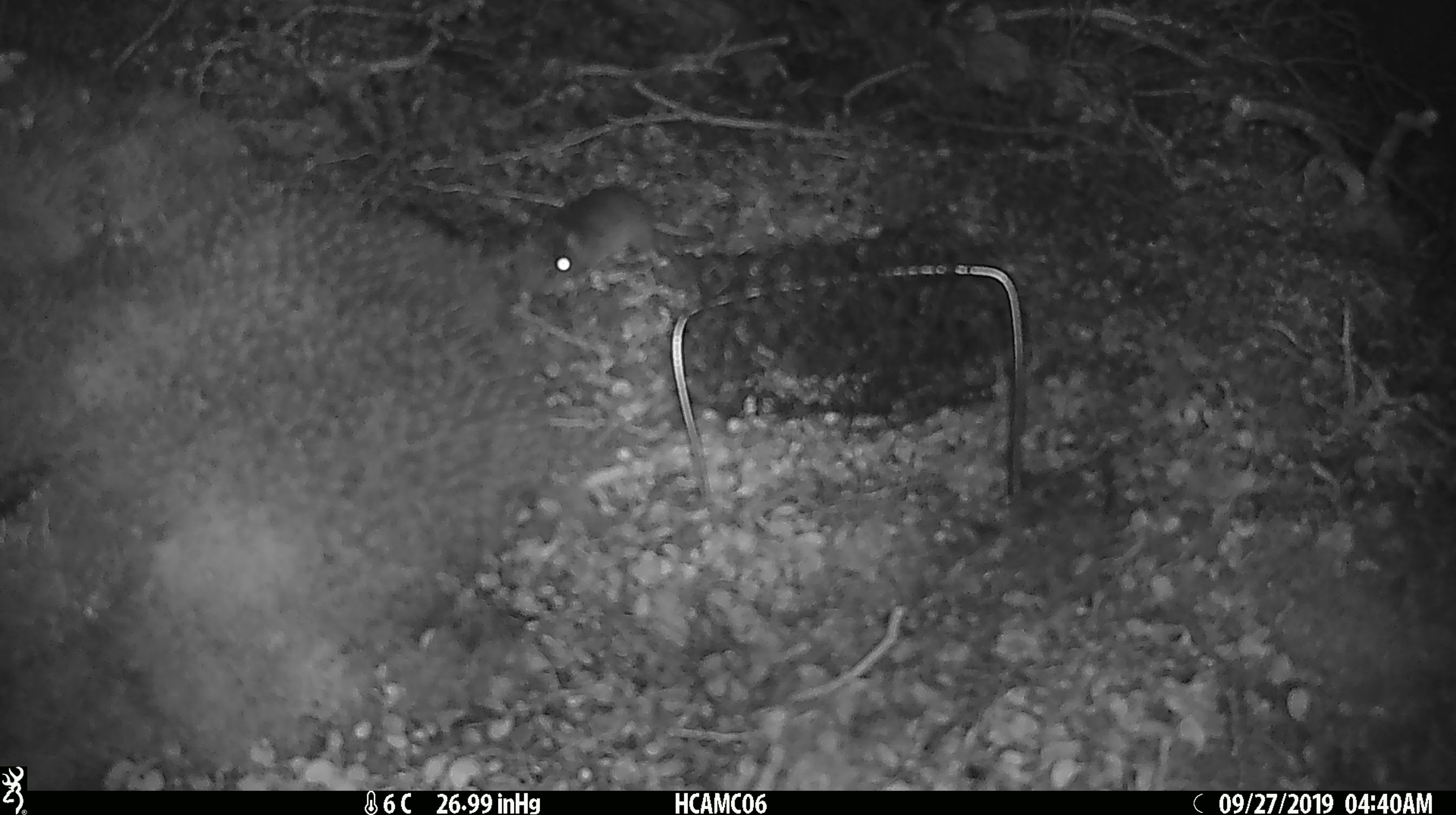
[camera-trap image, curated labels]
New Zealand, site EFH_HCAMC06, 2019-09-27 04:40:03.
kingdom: Animalia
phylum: Chordata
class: Mammalia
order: Rodentia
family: Muridae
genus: Mus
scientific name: Mus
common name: mouse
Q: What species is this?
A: Mouse (Mus).